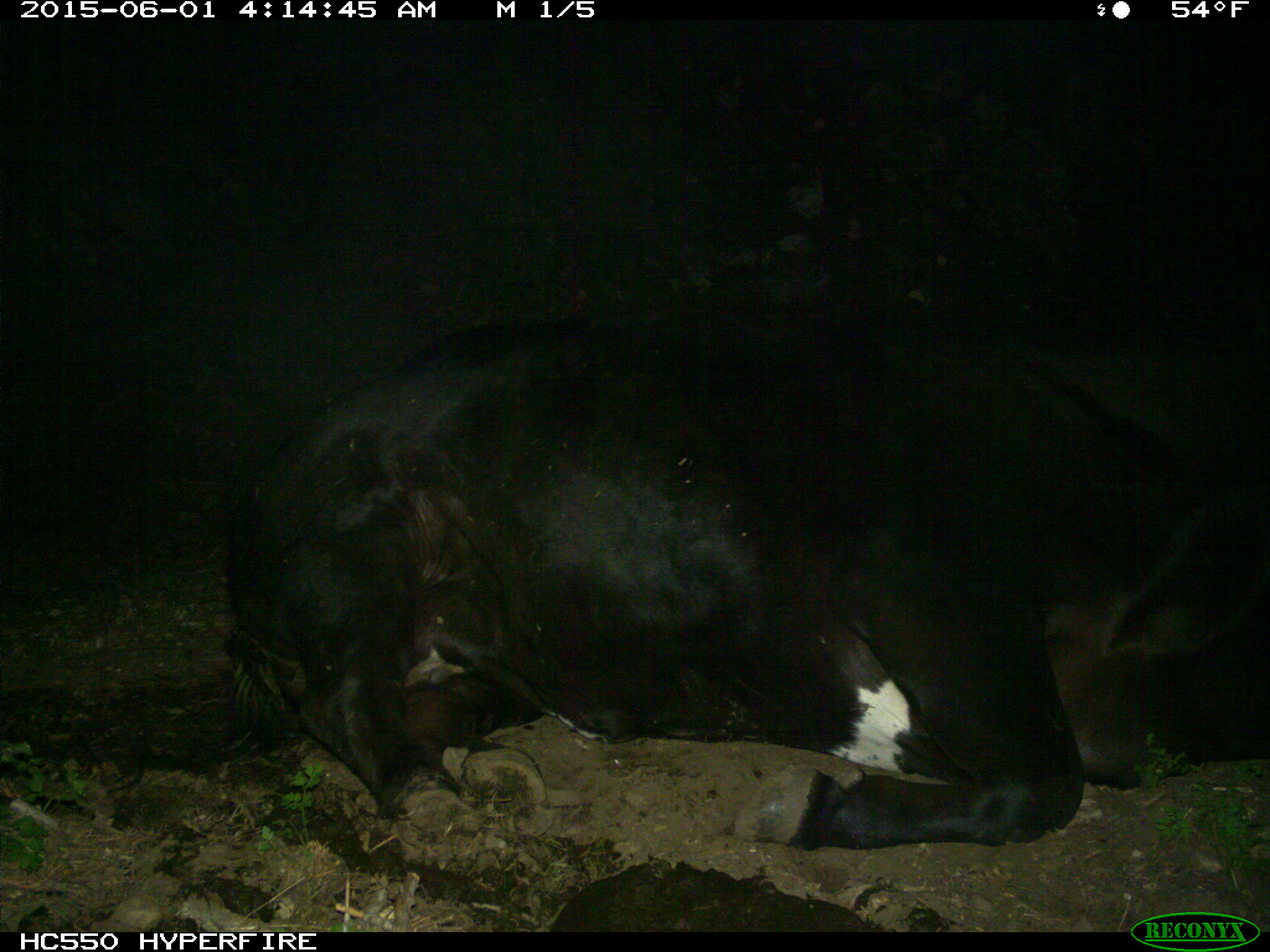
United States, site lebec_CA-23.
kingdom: Animalia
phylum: Chordata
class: Mammalia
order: Artiodactyla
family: Bovidae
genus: Bos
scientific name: Bos taurus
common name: domestic cow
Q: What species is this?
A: Bos taurus (domestic cow).